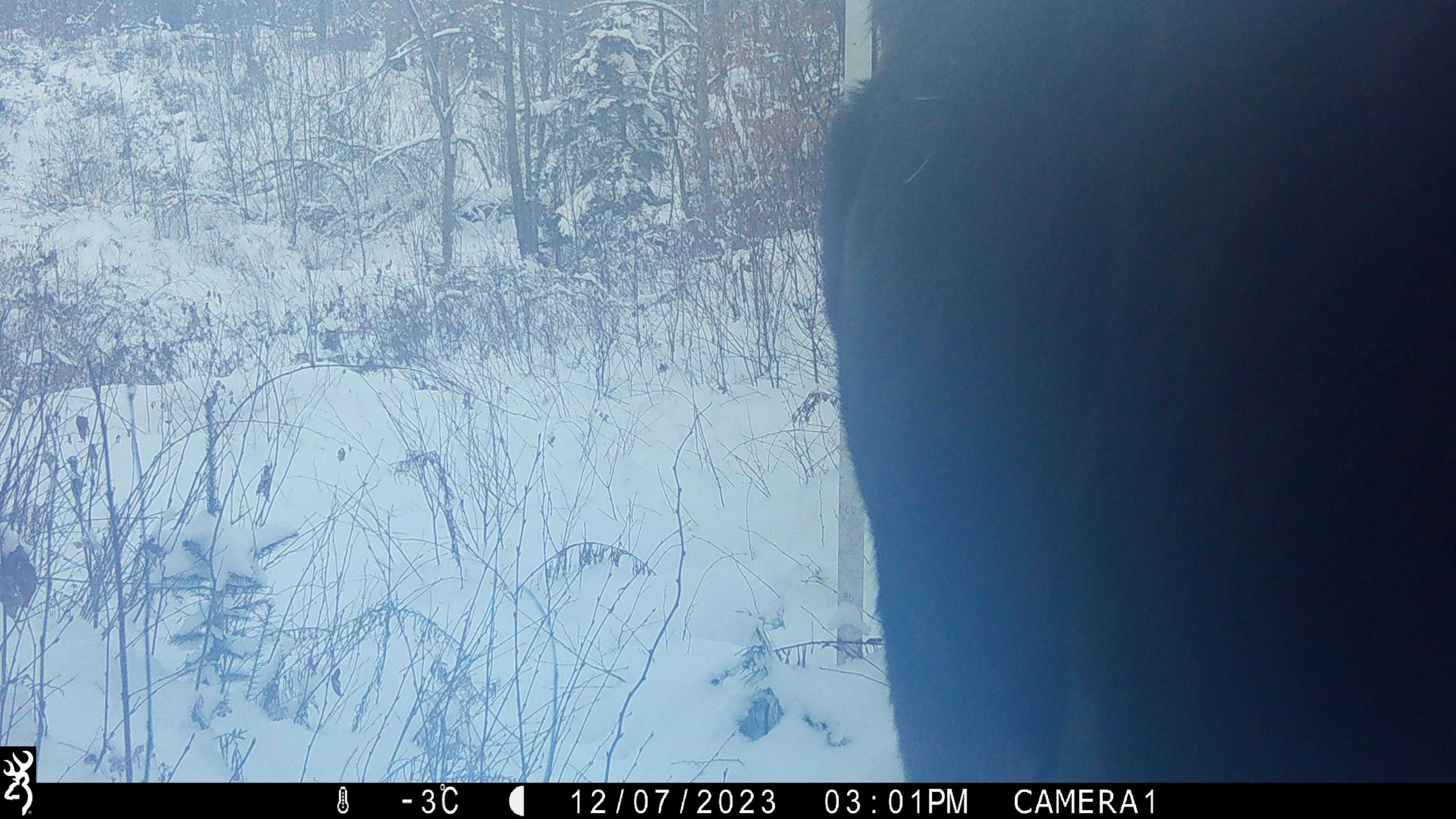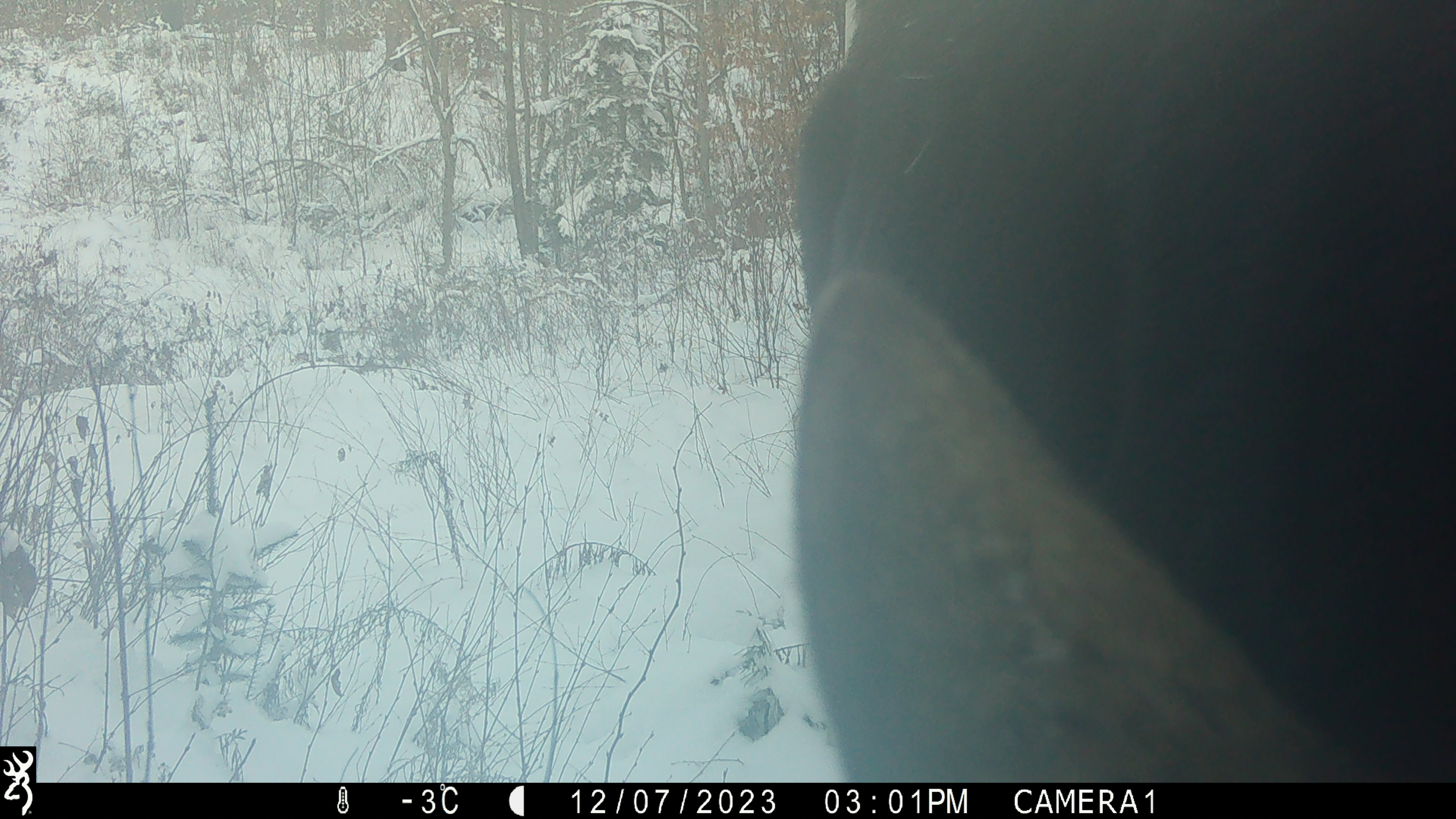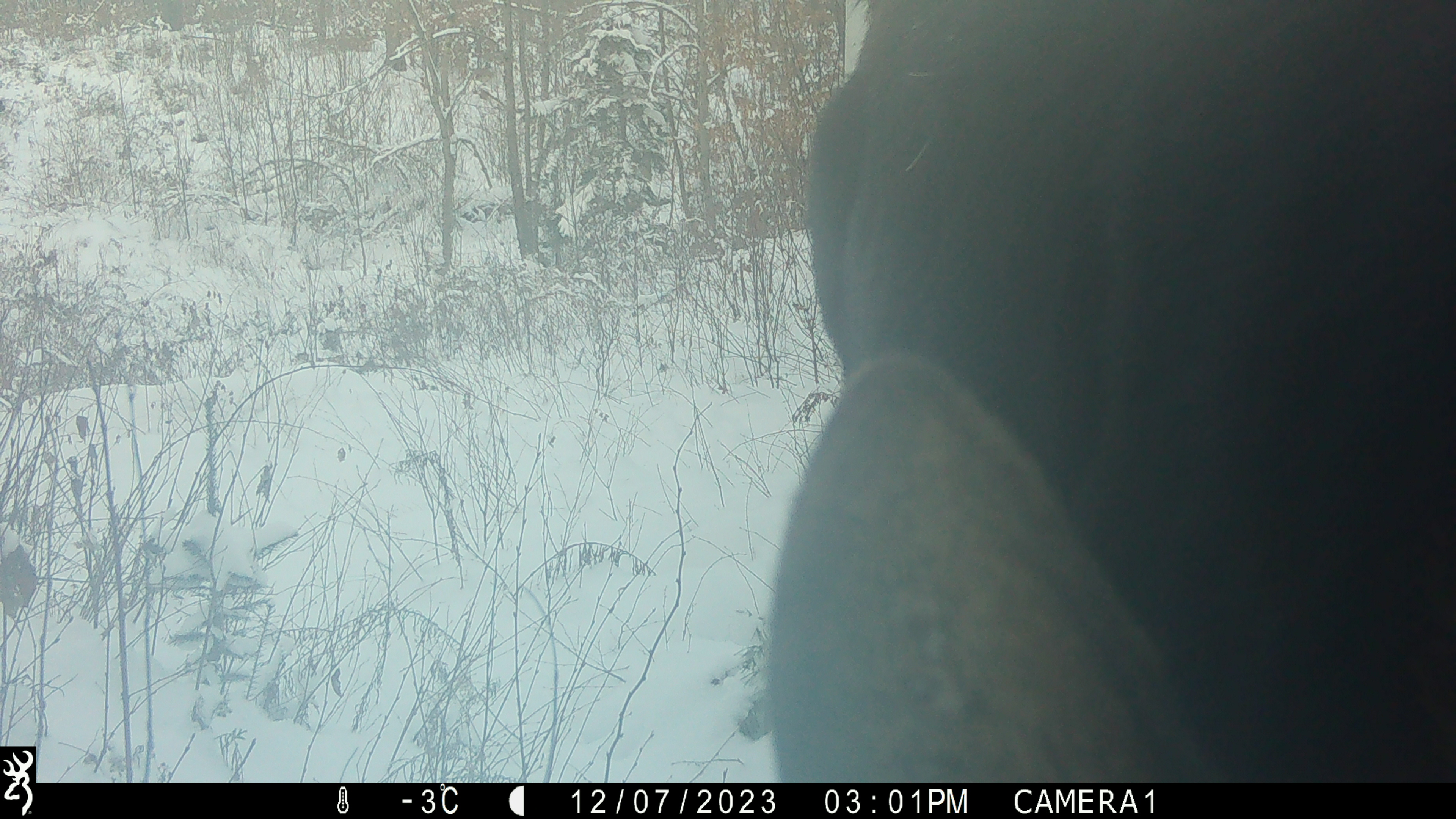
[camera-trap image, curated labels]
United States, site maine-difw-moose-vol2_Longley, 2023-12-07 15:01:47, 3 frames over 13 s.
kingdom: Animalia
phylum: Chordata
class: Mammalia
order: Artiodactyla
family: Cervidae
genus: Alces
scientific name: Alces alces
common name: moose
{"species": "moose (Alces alces)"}